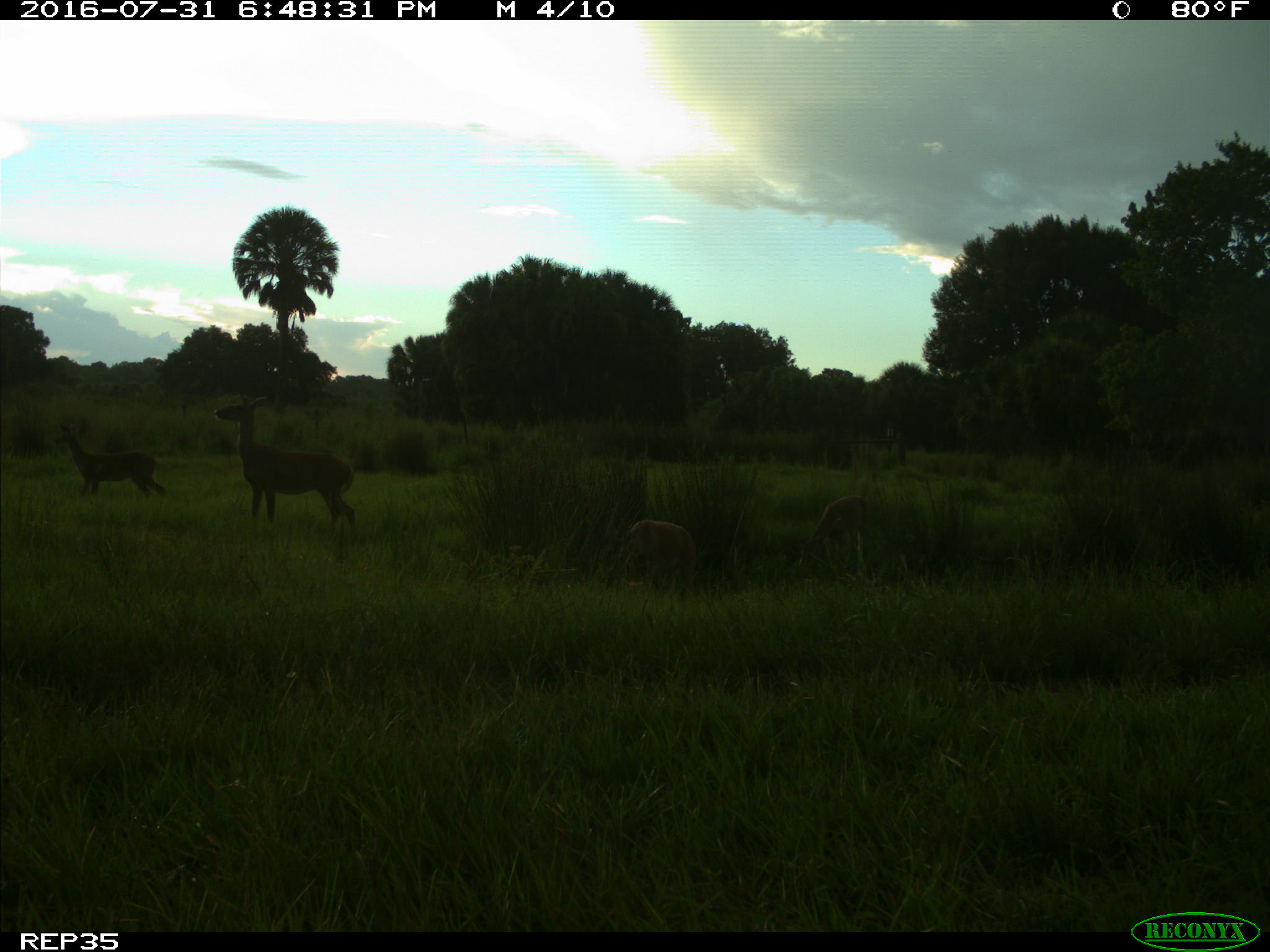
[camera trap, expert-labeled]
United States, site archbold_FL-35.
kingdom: Animalia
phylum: Chordata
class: Mammalia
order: Artiodactyla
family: Cervidae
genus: Odocoileus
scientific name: Odocoileus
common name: deer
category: unidentified deer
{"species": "unidentified deer (deer) (Odocoileus)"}